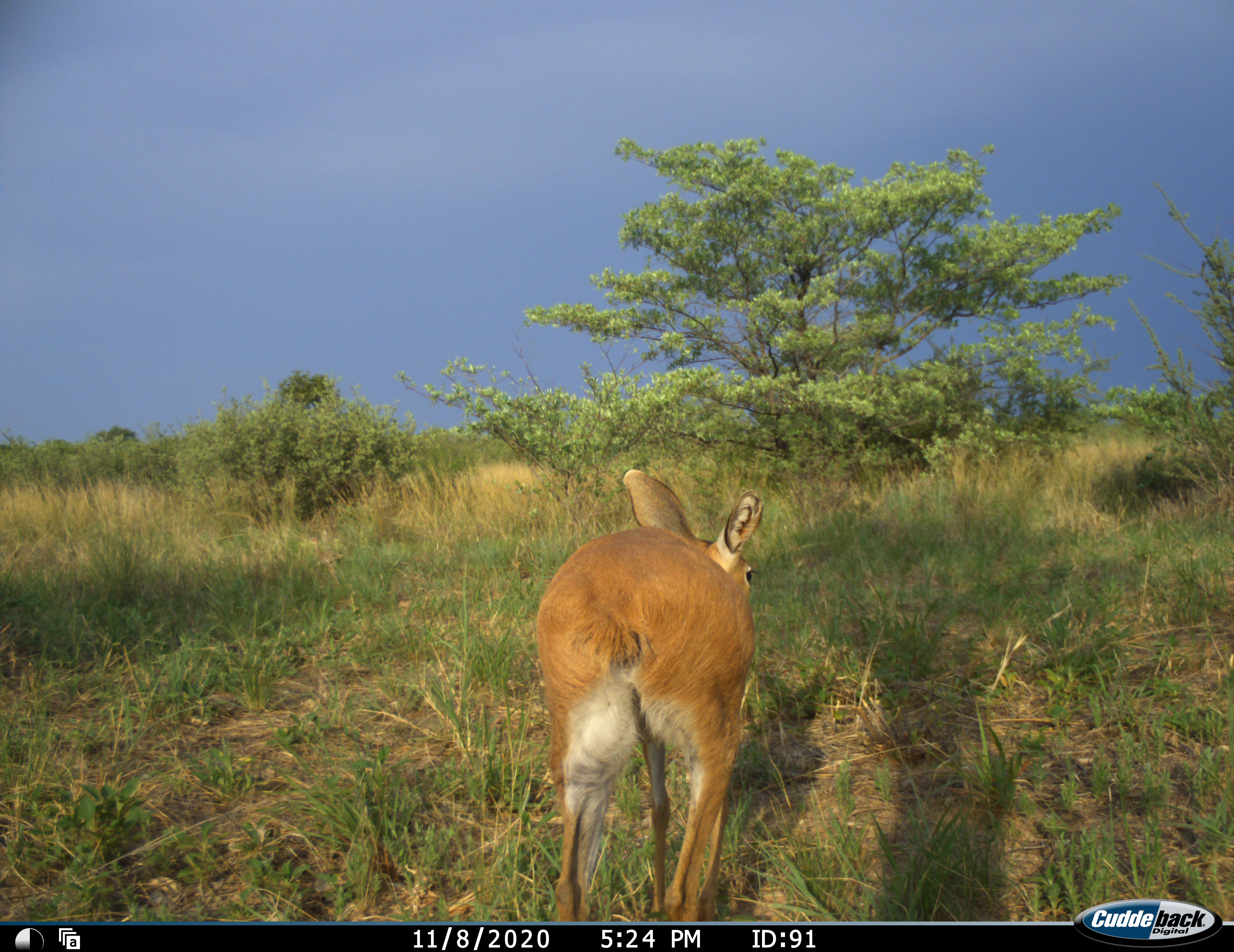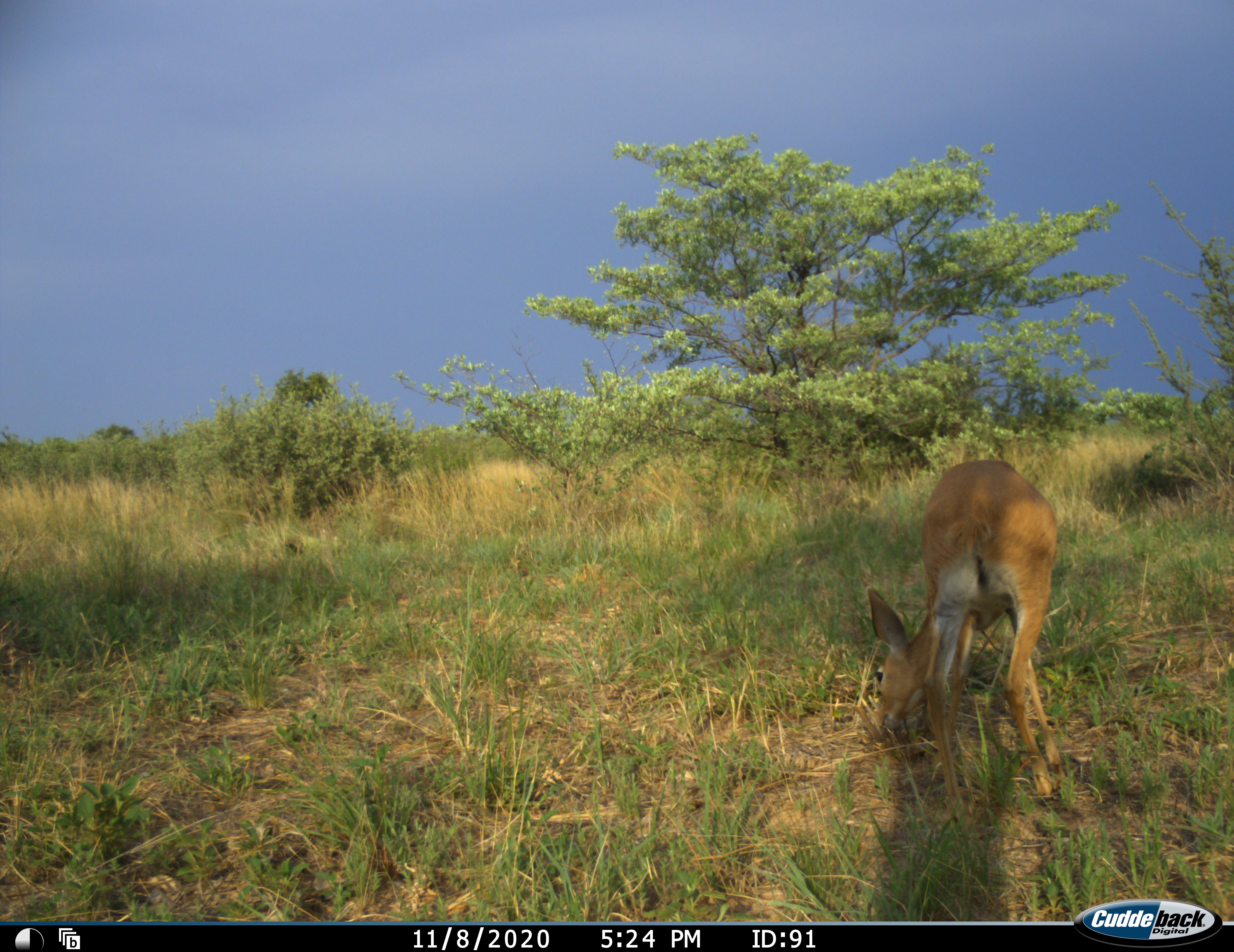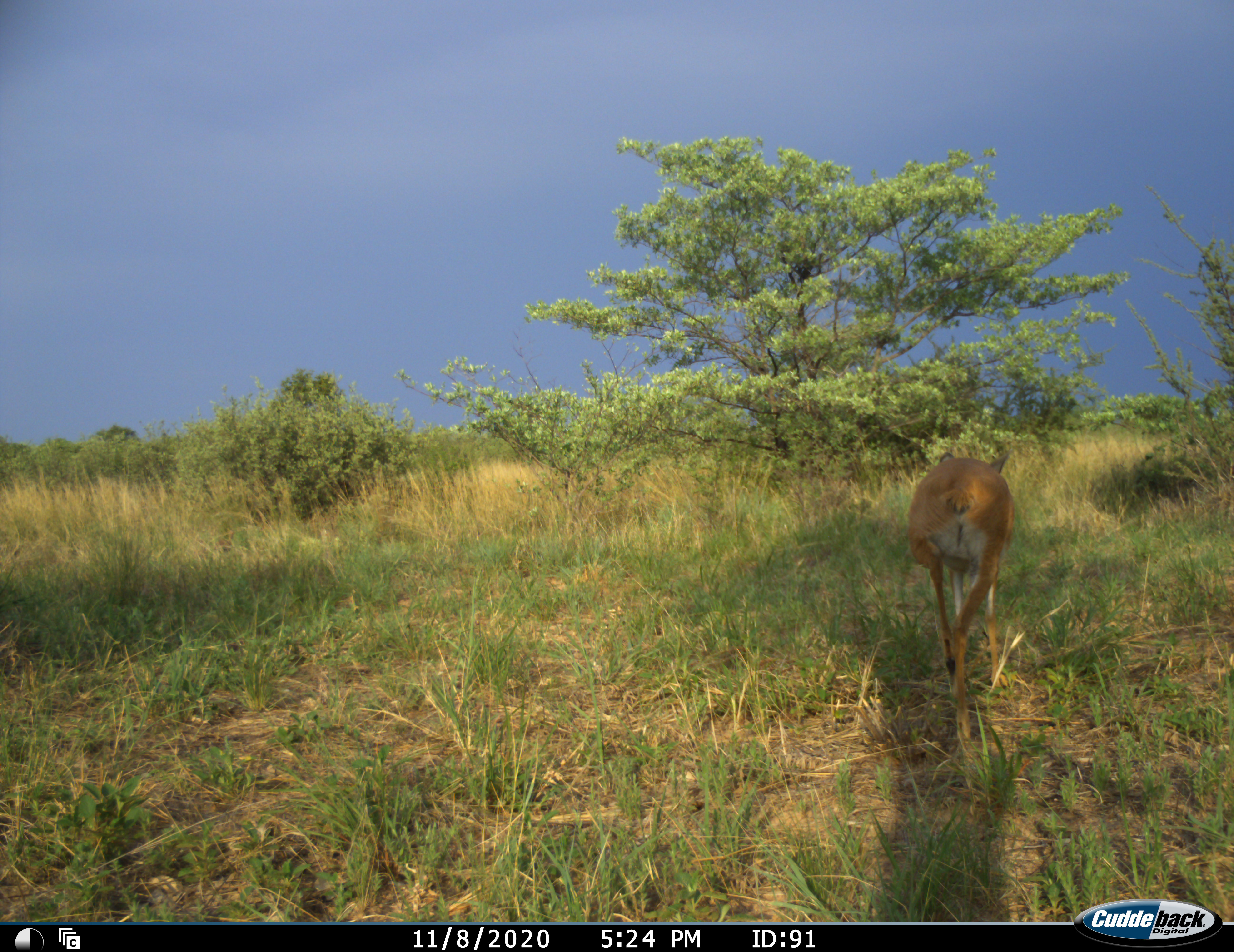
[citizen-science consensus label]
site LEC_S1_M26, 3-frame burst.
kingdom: Animalia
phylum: Chordata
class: Mammalia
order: Artiodactyla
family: Bovidae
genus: Raphicerus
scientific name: Raphicerus campestris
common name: steenbok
Steenbok (Raphicerus campestris), count 1. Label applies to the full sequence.